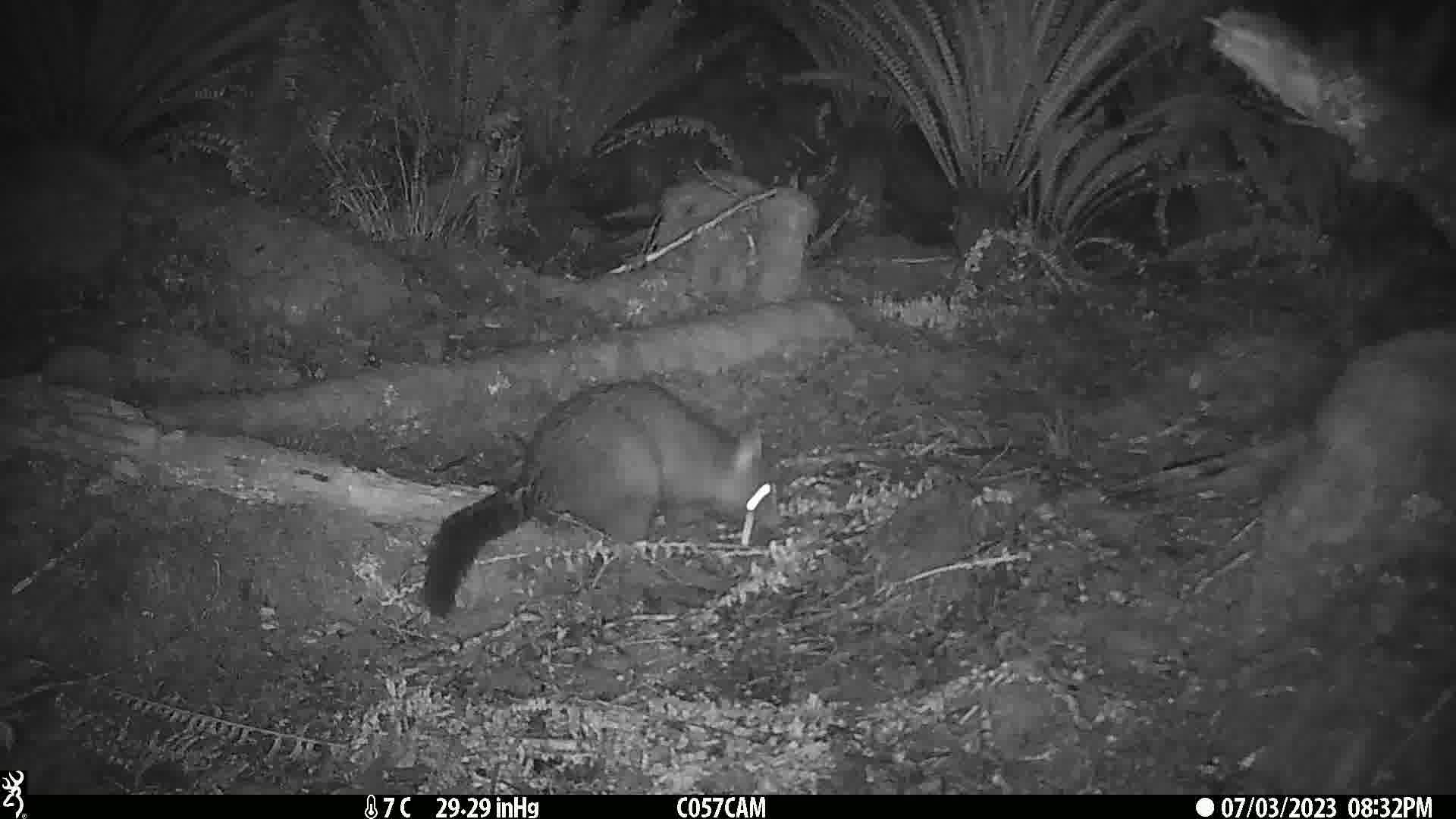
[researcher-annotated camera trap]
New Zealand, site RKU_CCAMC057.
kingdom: Animalia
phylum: Chordata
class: Mammalia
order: Diprotodontia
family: Phalangeridae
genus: Trichosurus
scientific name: Trichosurus vulpecula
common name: common brushtail possum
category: possum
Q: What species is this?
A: Possum (common brushtail possum) (Trichosurus vulpecula).